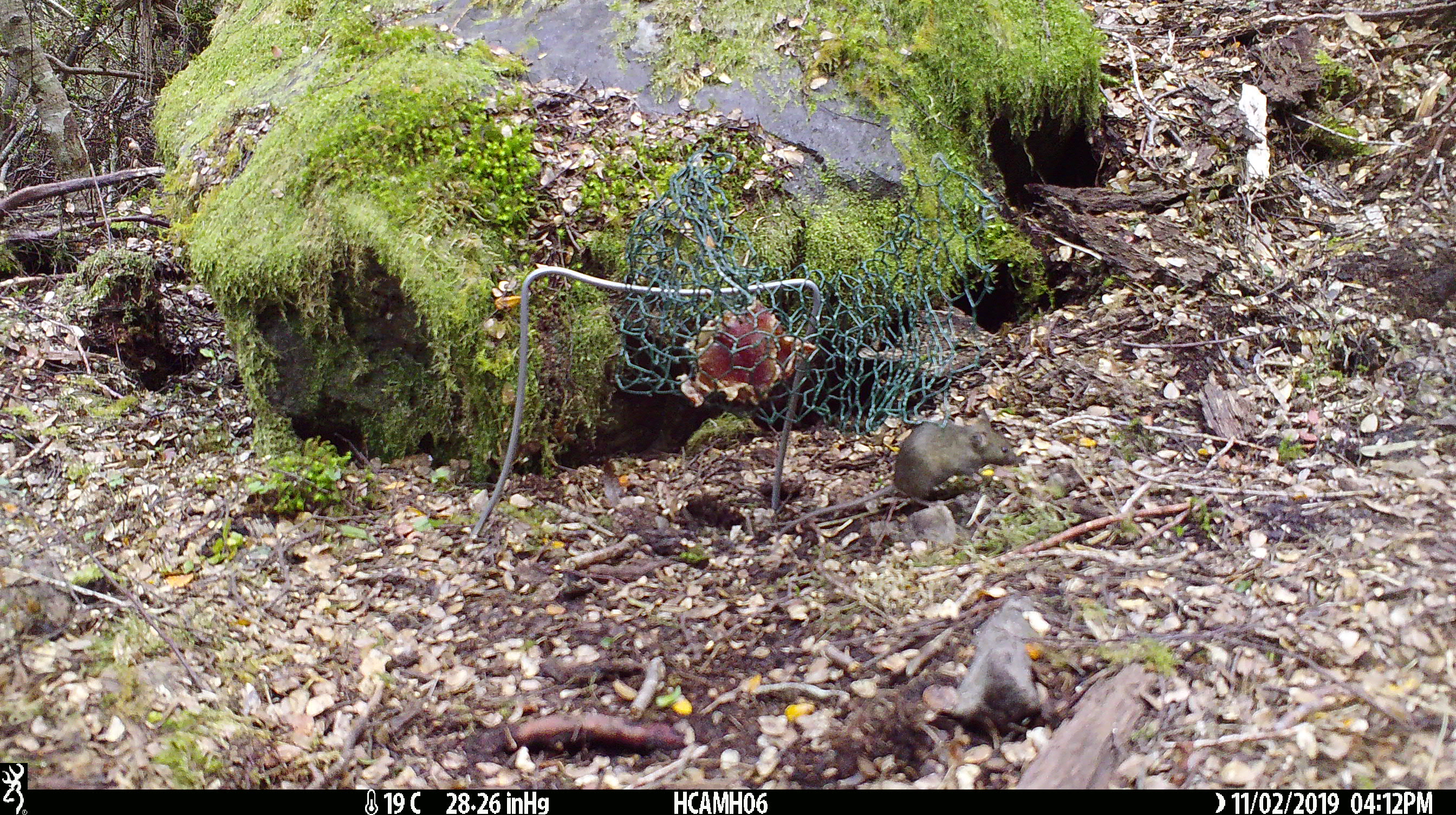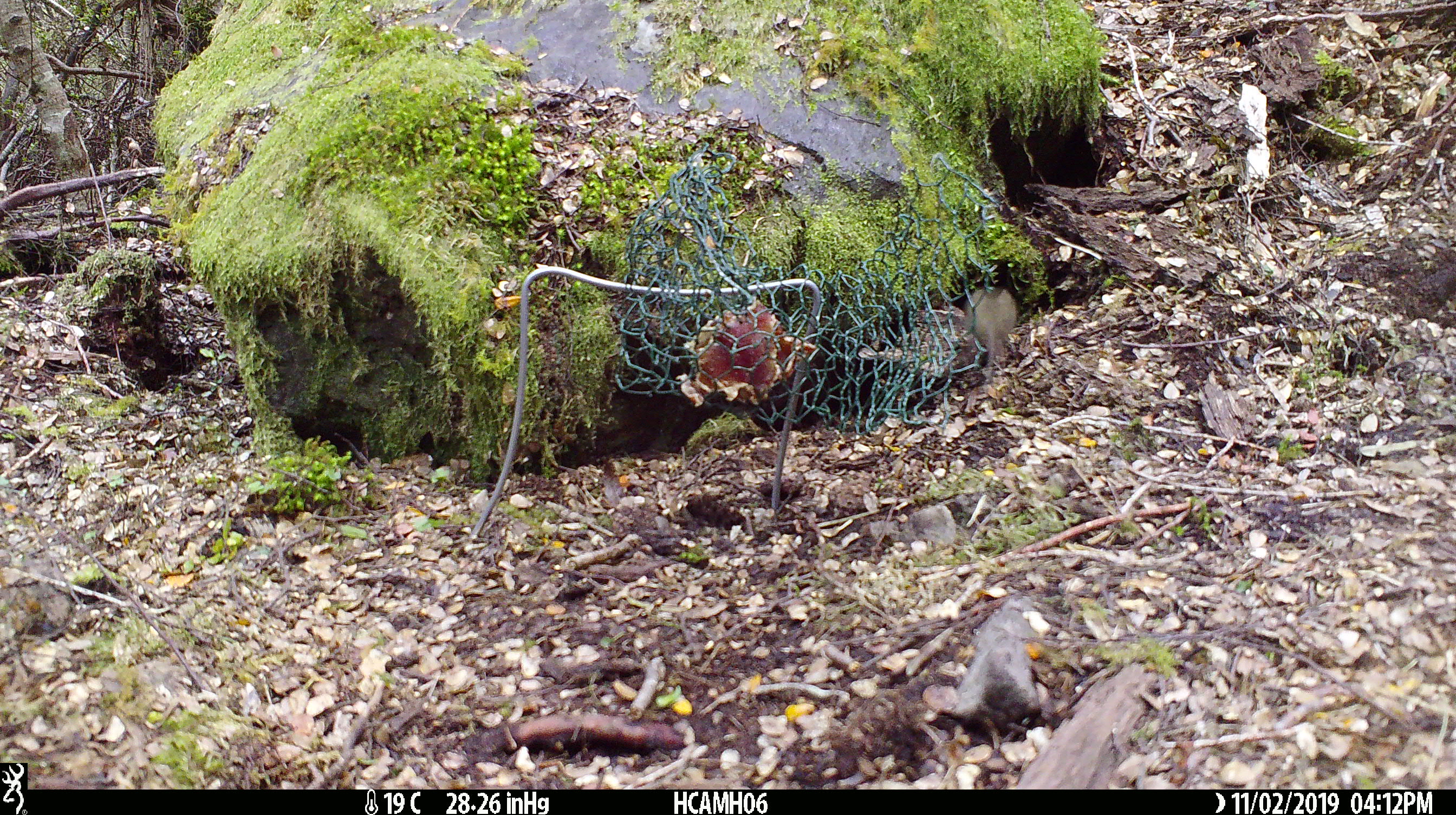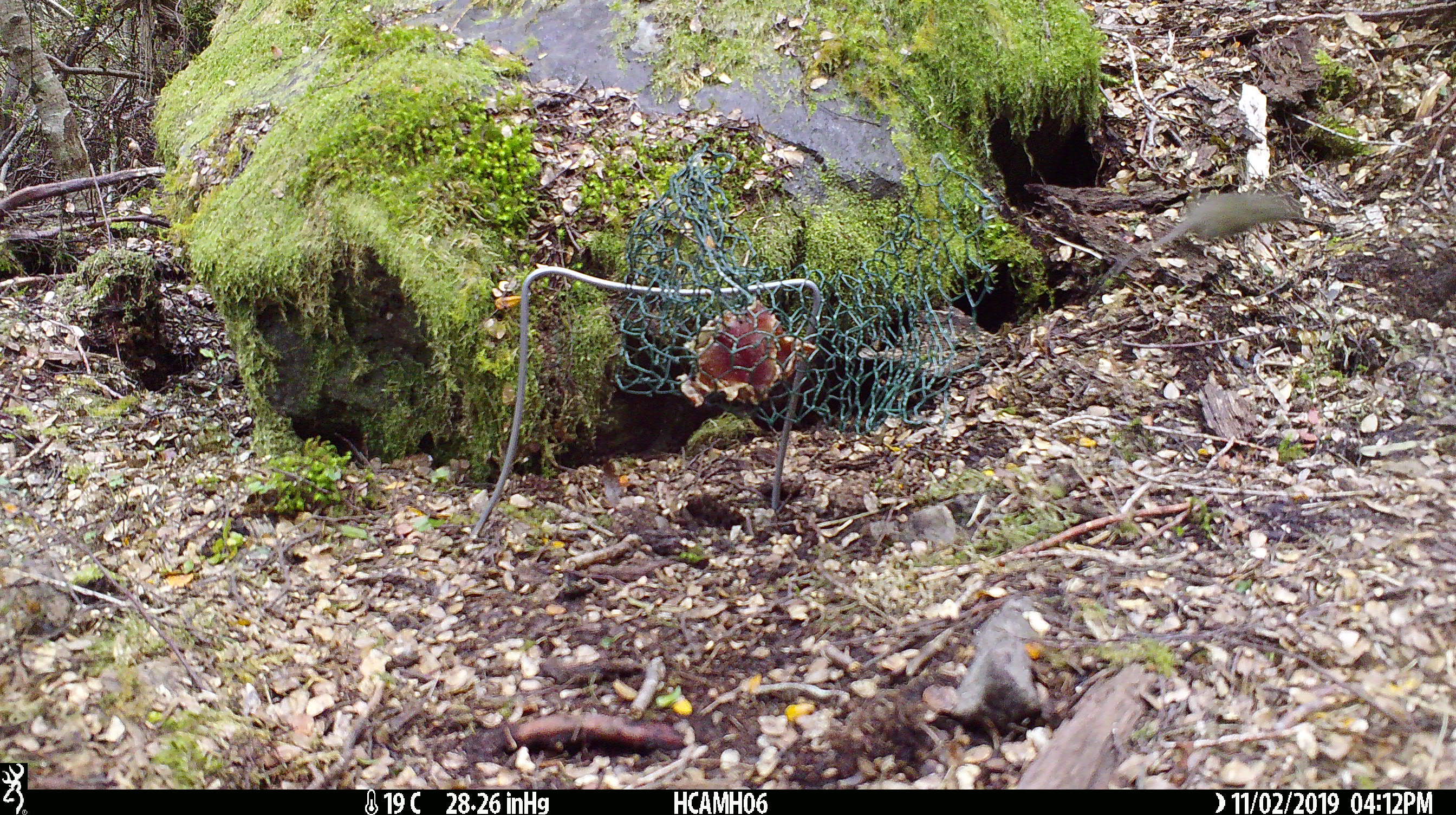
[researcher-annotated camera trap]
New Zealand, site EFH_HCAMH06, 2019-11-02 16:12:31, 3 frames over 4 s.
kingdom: Animalia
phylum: Chordata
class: Mammalia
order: Rodentia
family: Muridae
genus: Mus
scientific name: Mus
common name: mouse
Mouse (Mus).